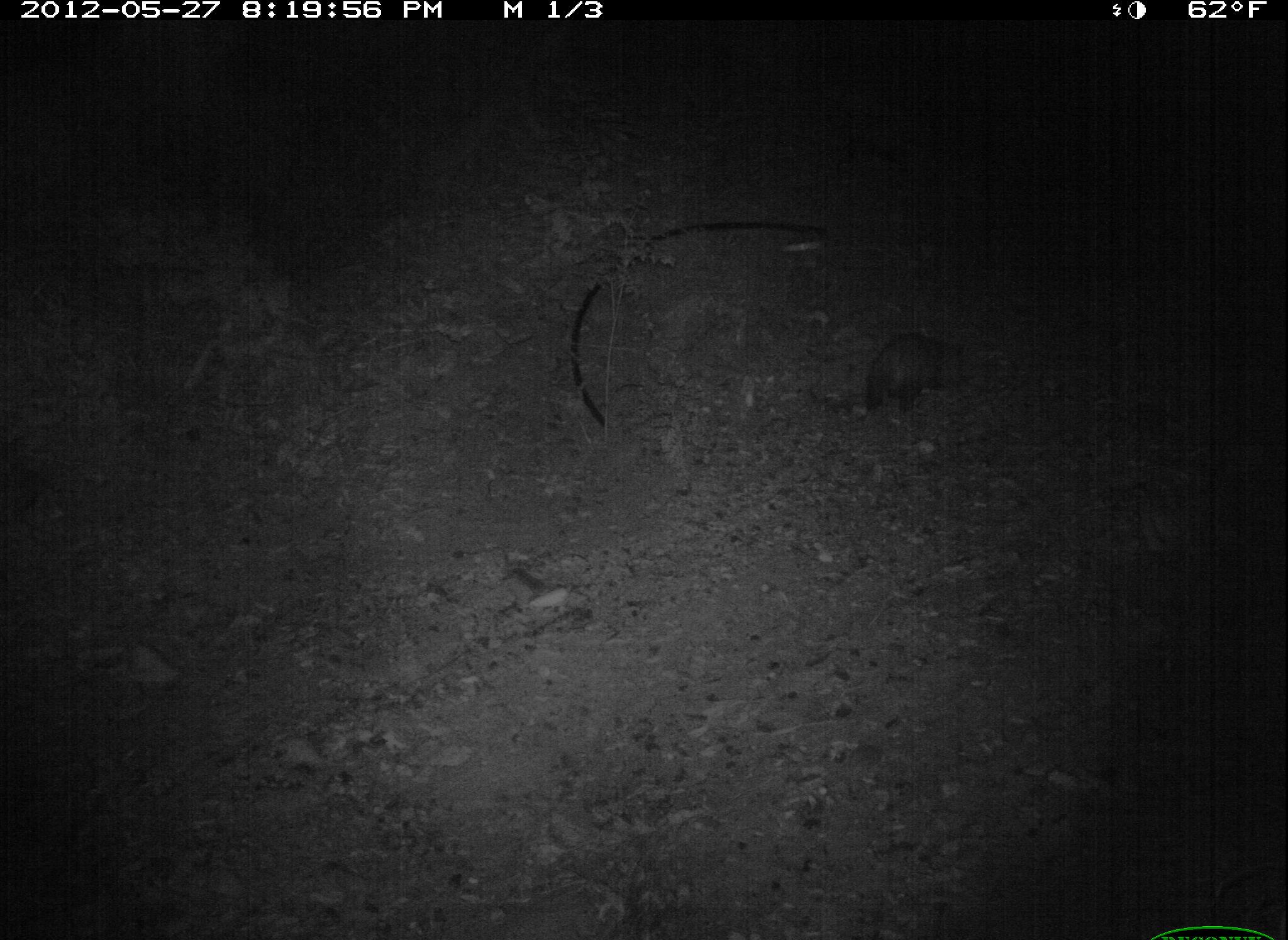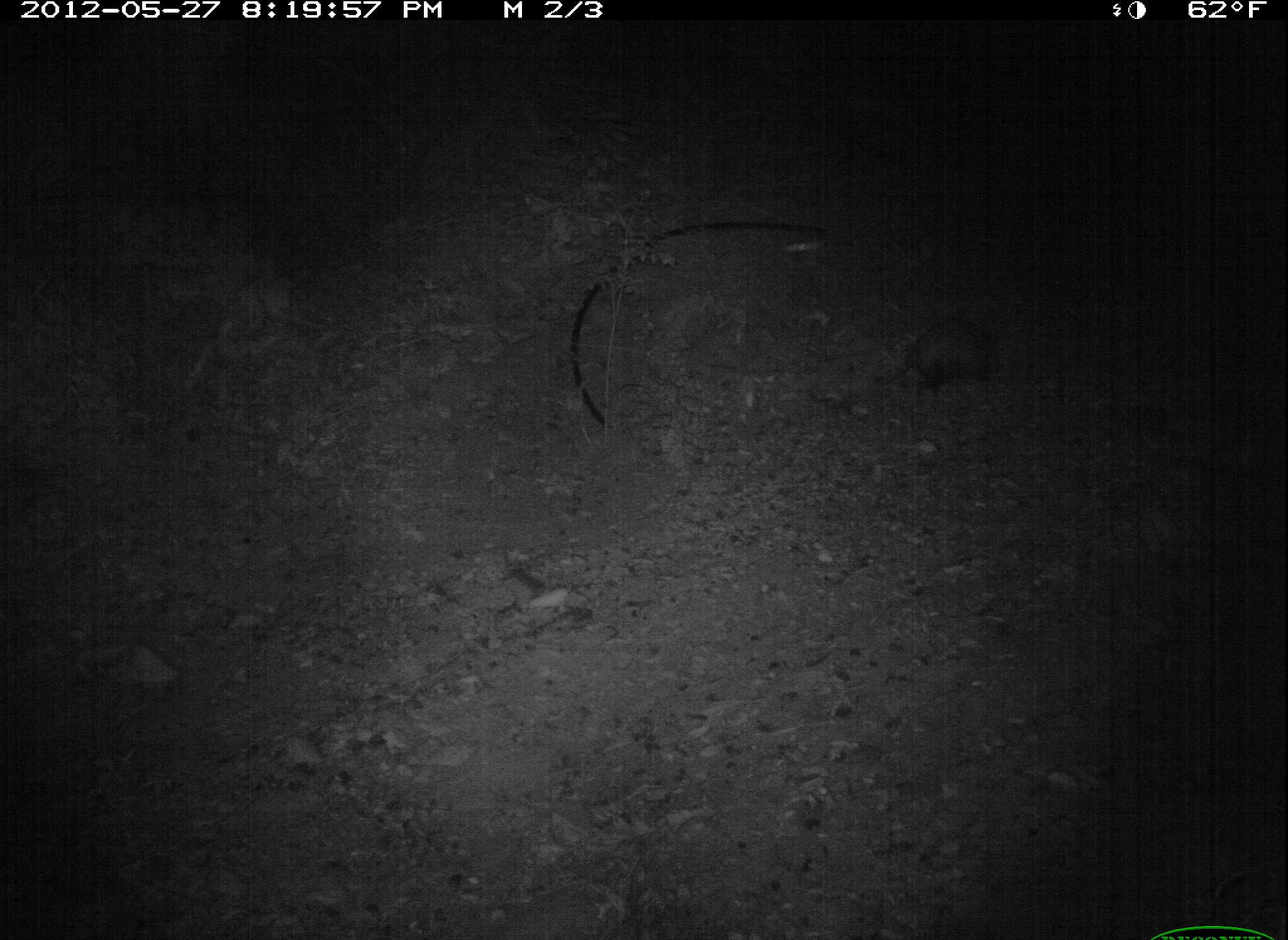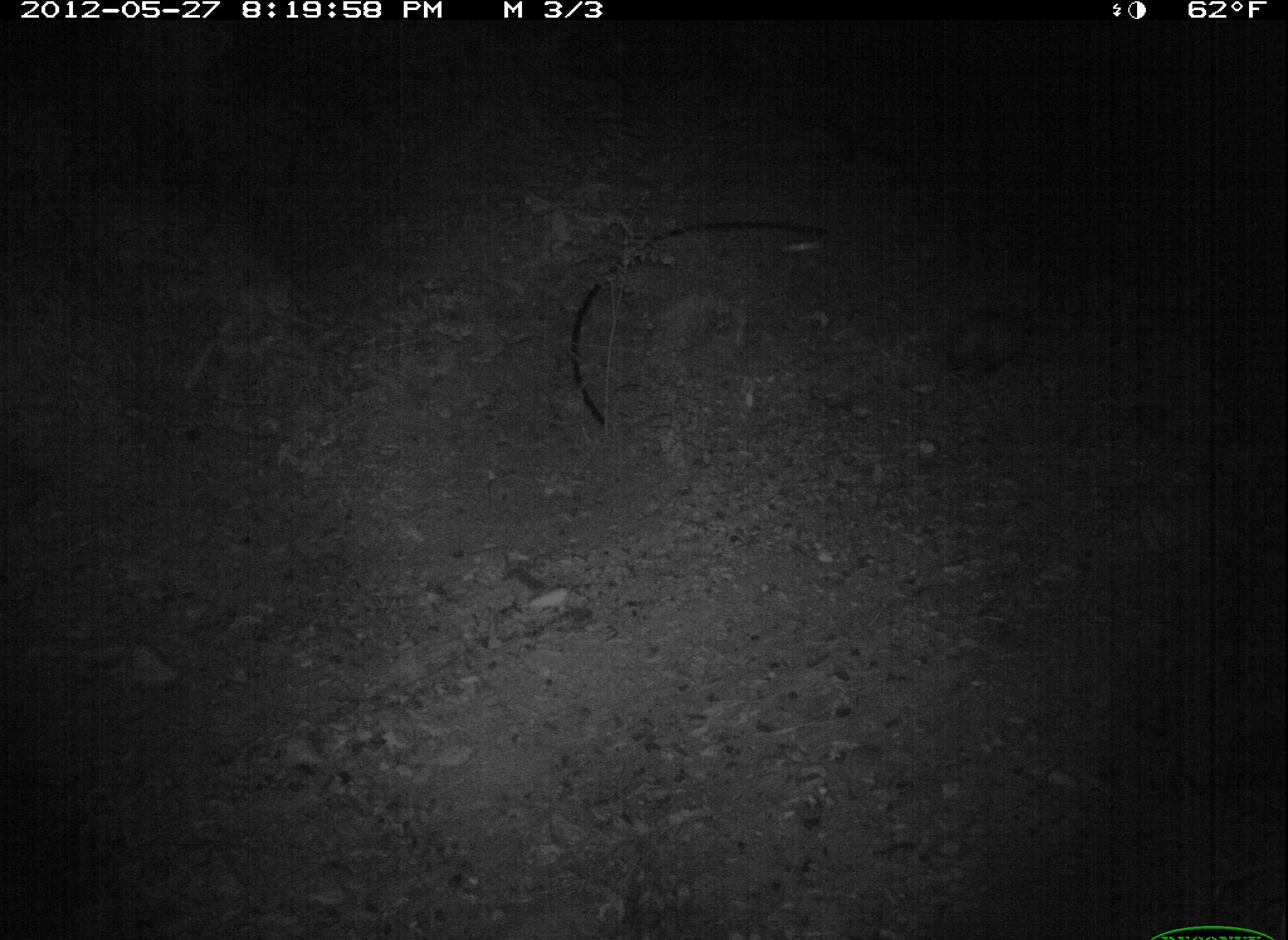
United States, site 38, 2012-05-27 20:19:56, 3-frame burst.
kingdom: Animalia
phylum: Chordata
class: Mammalia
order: Didelphimorphia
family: Didelphidae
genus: Didelphis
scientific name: Didelphis virginiana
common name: virginia opossum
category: opossum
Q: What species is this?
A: Opossum (virginia opossum) (Didelphis virginiana).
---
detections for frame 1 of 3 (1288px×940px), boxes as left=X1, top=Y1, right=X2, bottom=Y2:
opossum: left=832, top=316, right=976, bottom=412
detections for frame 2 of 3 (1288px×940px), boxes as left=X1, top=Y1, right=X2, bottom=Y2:
opossum: left=913, top=293, right=1018, bottom=395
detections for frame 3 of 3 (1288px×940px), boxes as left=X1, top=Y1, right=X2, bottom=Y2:
opossum: left=927, top=295, right=1048, bottom=377